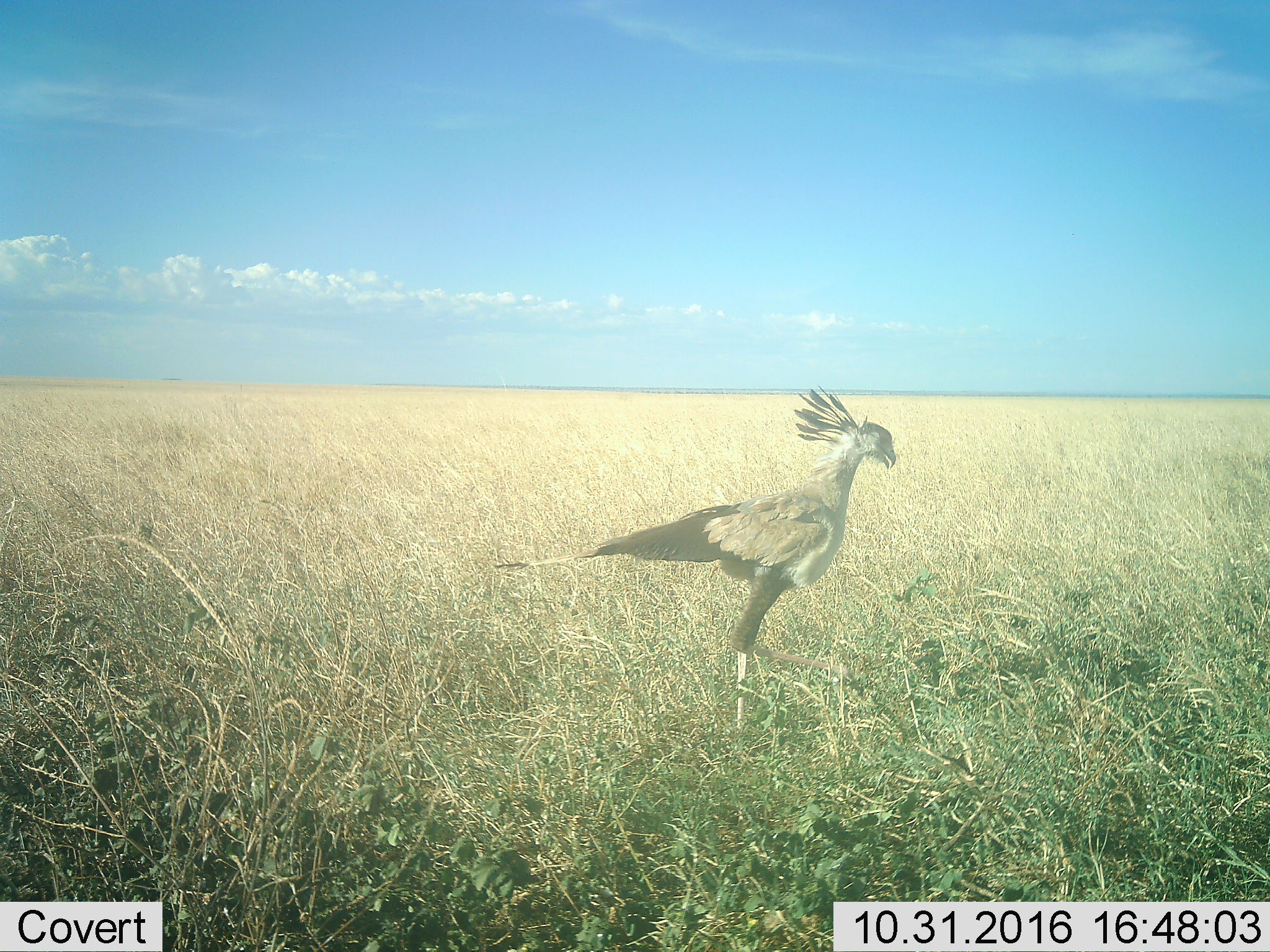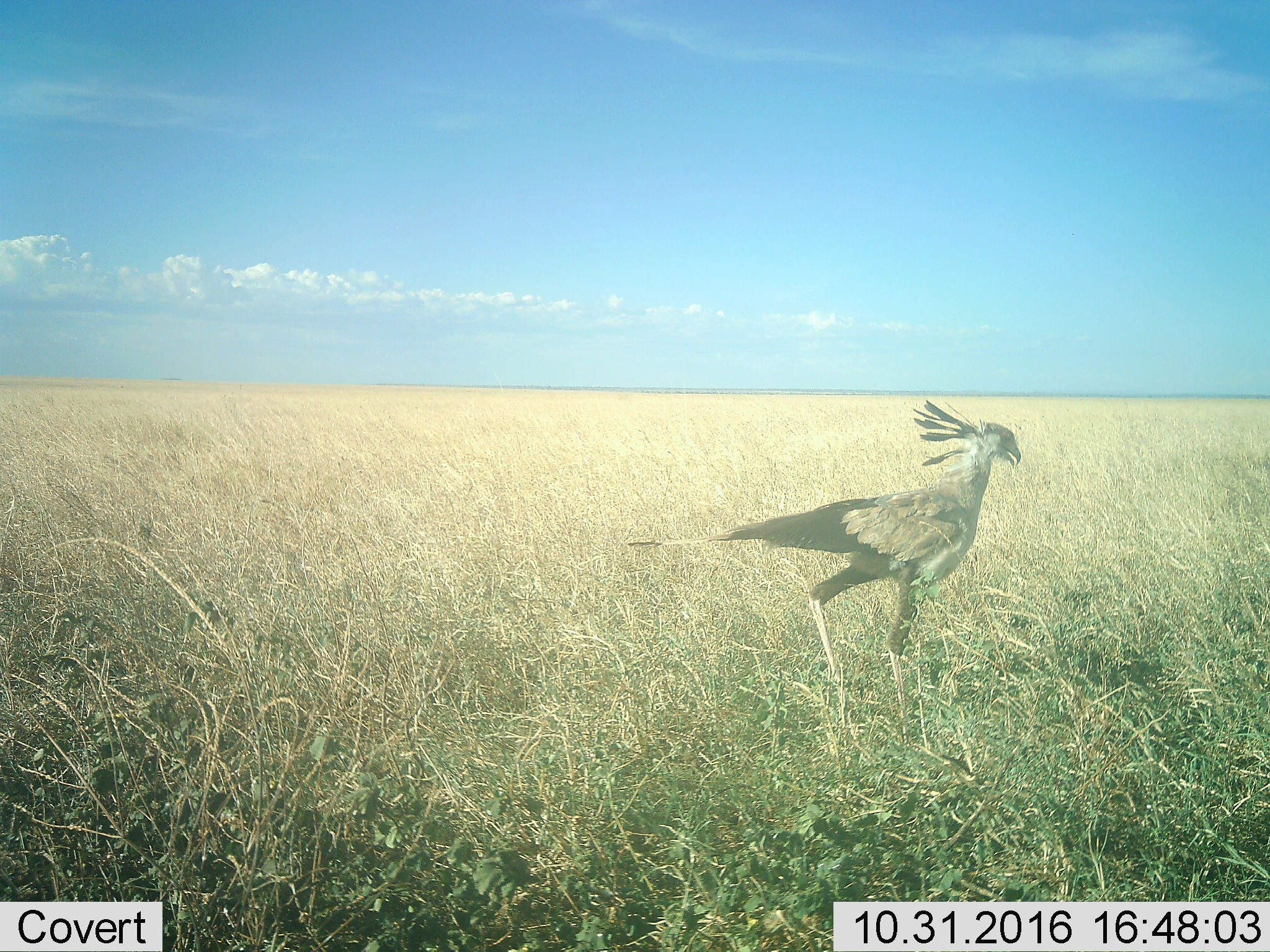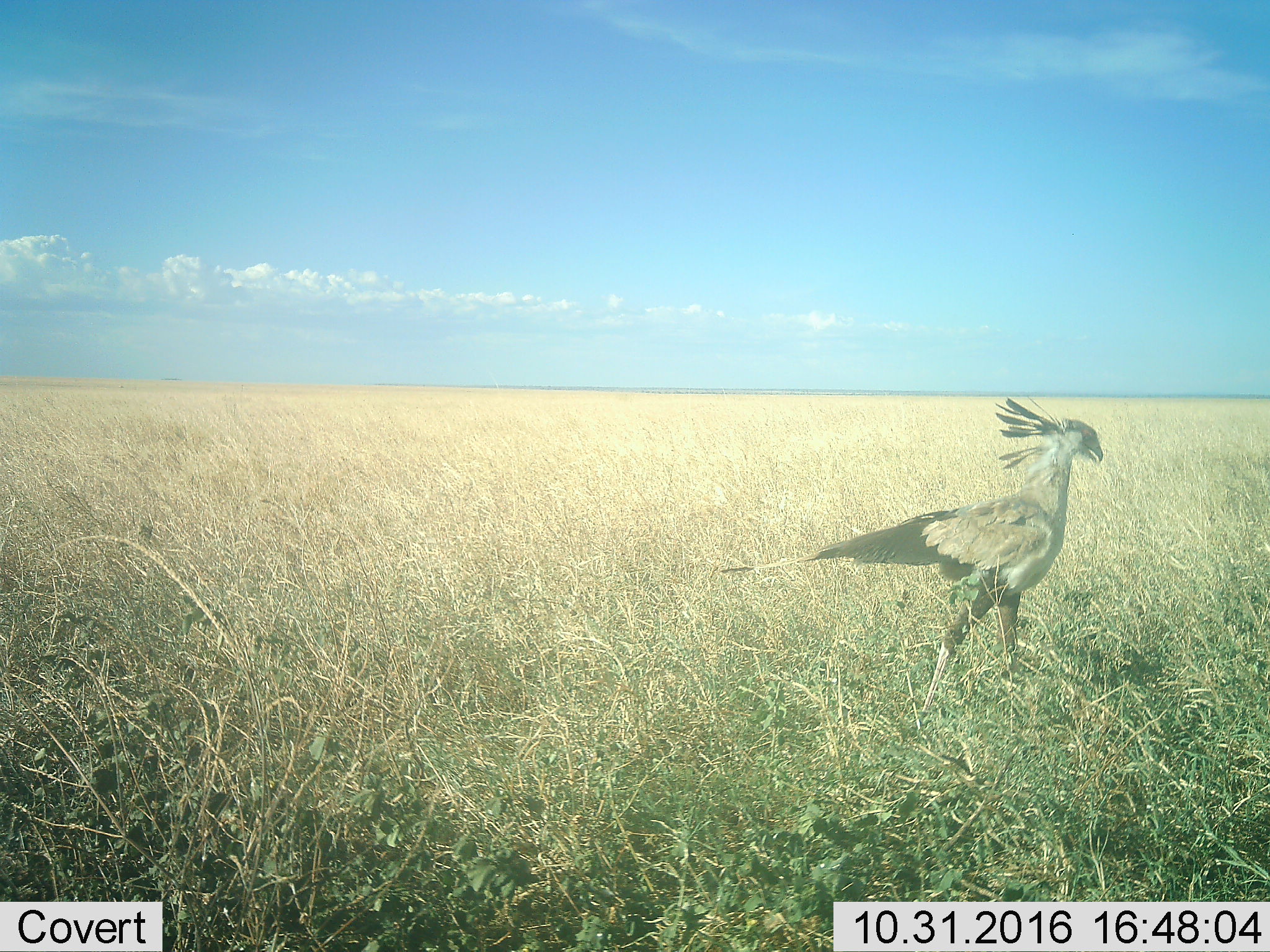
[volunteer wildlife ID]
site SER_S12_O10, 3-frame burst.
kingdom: Animalia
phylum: Chordata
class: Aves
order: Accipitriformes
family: Sagittariidae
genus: Sagittarius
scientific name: Sagittarius serpentarius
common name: secretarybird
Secretarybird (Sagittarius serpentarius), count 1. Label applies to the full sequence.